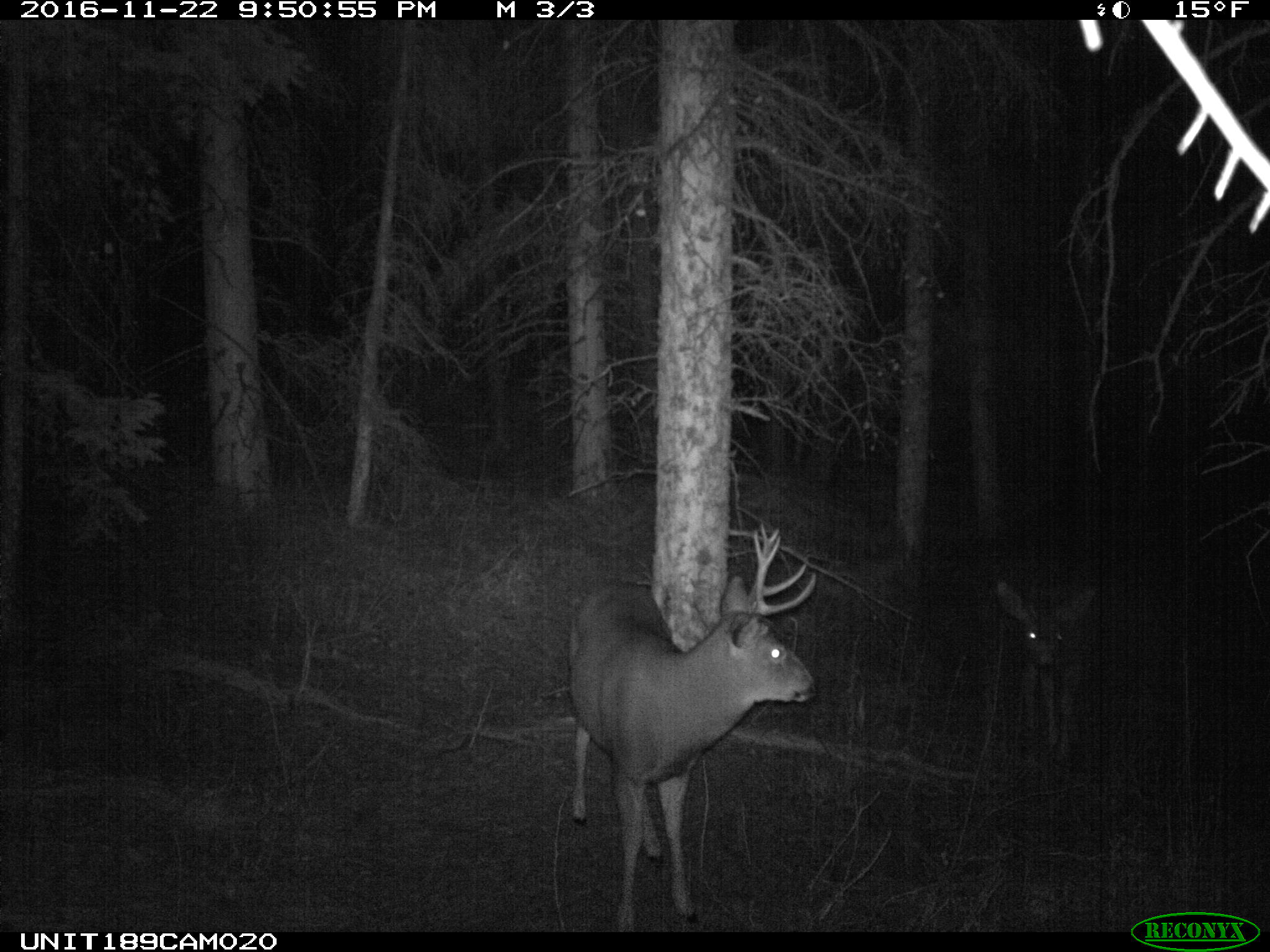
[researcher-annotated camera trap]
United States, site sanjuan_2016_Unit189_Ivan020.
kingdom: Animalia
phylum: Chordata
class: Mammalia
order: Artiodactyla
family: Cervidae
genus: Odocoileus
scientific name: Odocoileus hemionus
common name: mule deer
Odocoileus hemionus (mule deer).